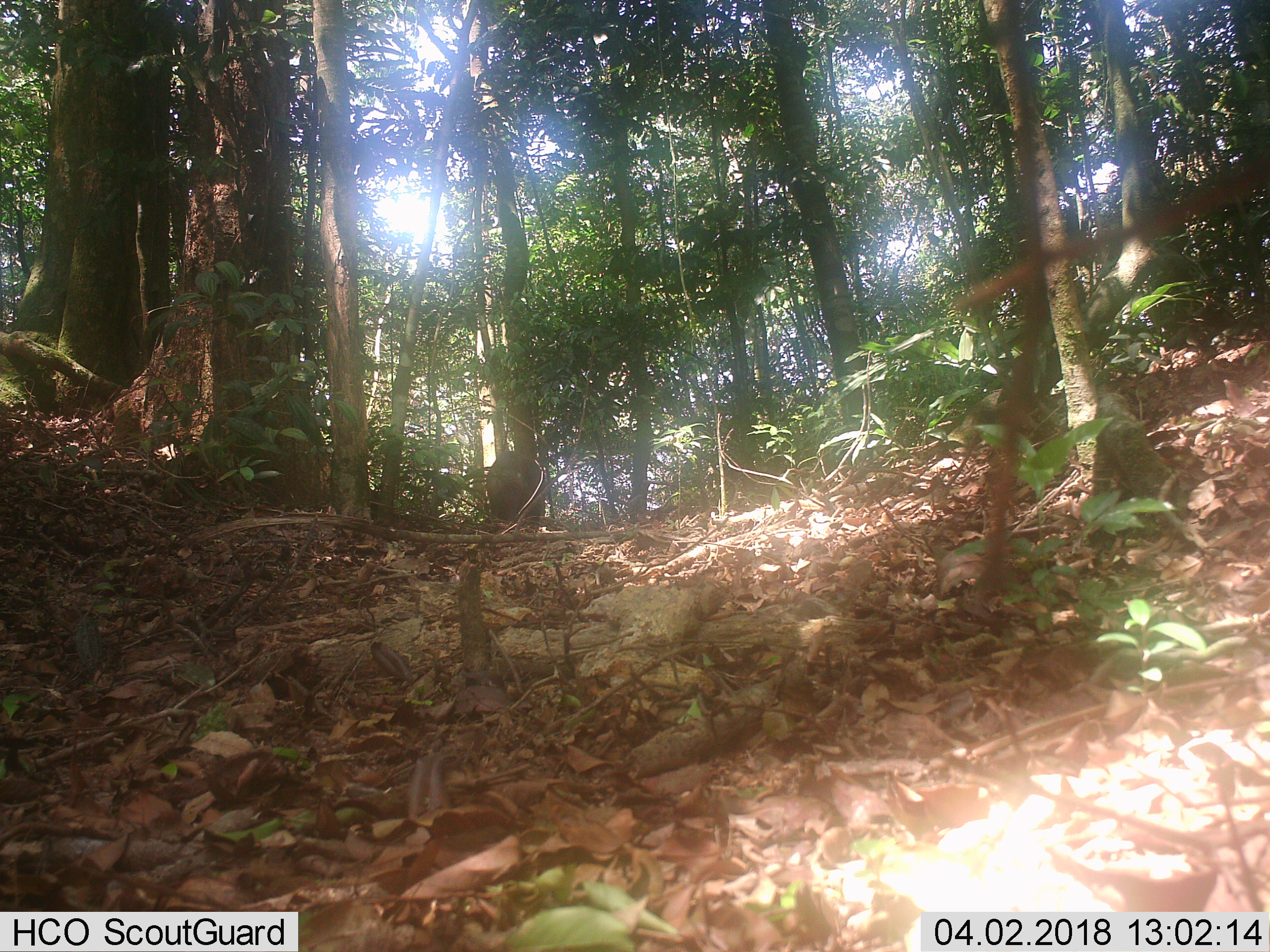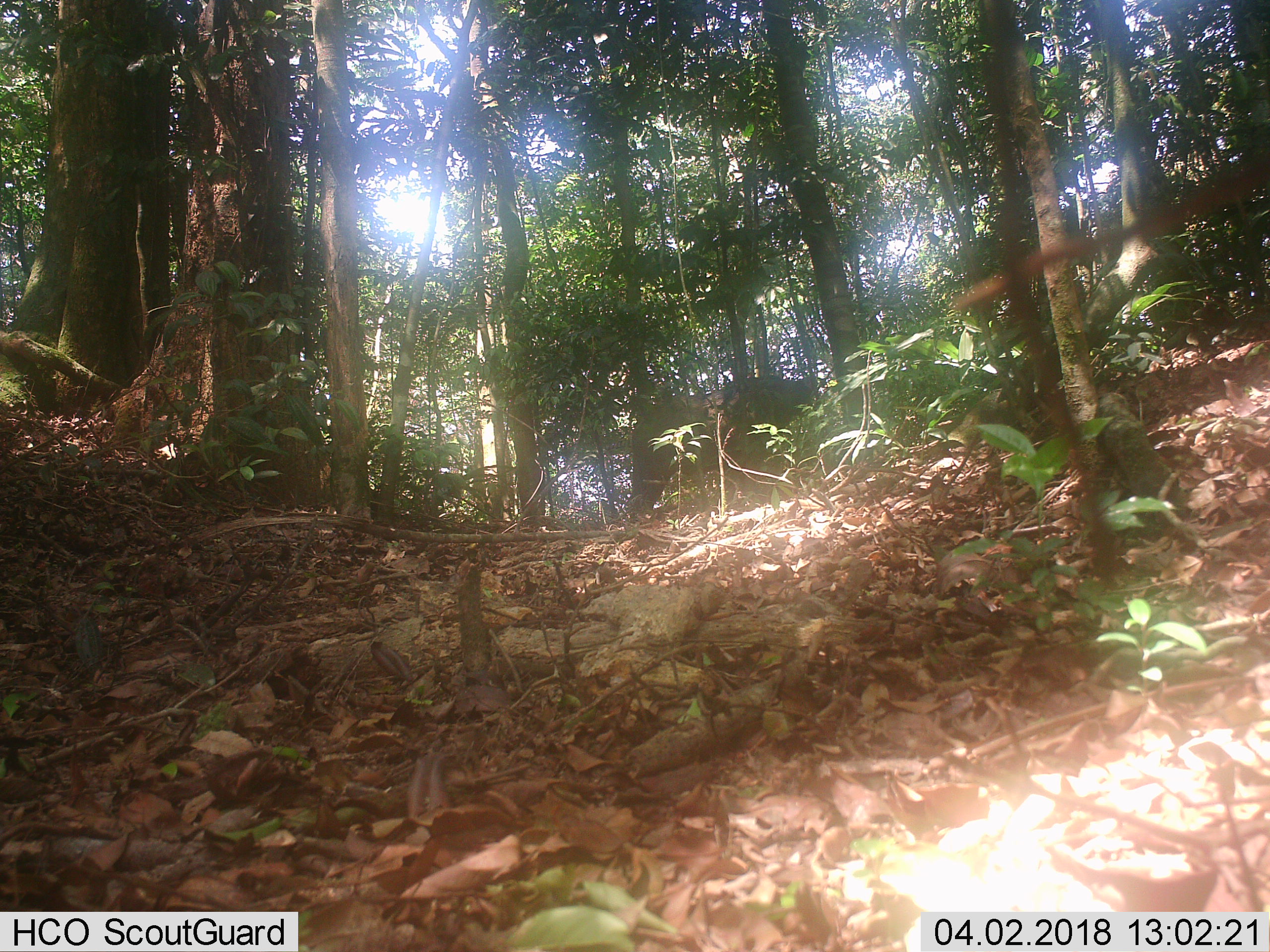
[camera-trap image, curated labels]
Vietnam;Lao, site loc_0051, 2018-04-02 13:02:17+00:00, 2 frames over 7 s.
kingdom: Animalia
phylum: Chordata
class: Mammalia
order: Artiodactyla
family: Suidae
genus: Sus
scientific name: Sus scrofa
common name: eurasian wild pig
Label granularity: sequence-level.